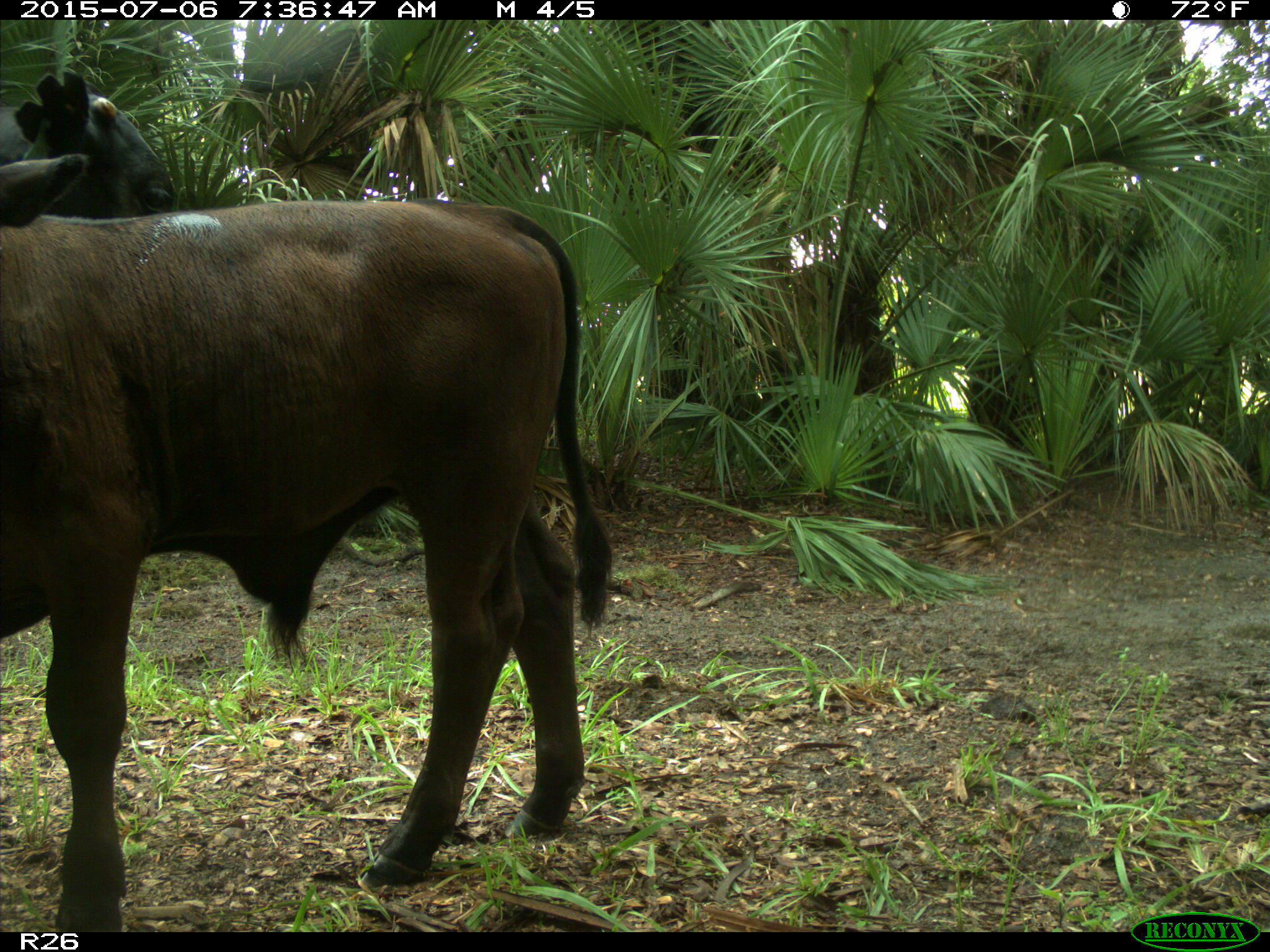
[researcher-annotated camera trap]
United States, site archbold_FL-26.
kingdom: Animalia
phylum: Chordata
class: Mammalia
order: Artiodactyla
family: Bovidae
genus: Bos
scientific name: Bos taurus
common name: domestic cow